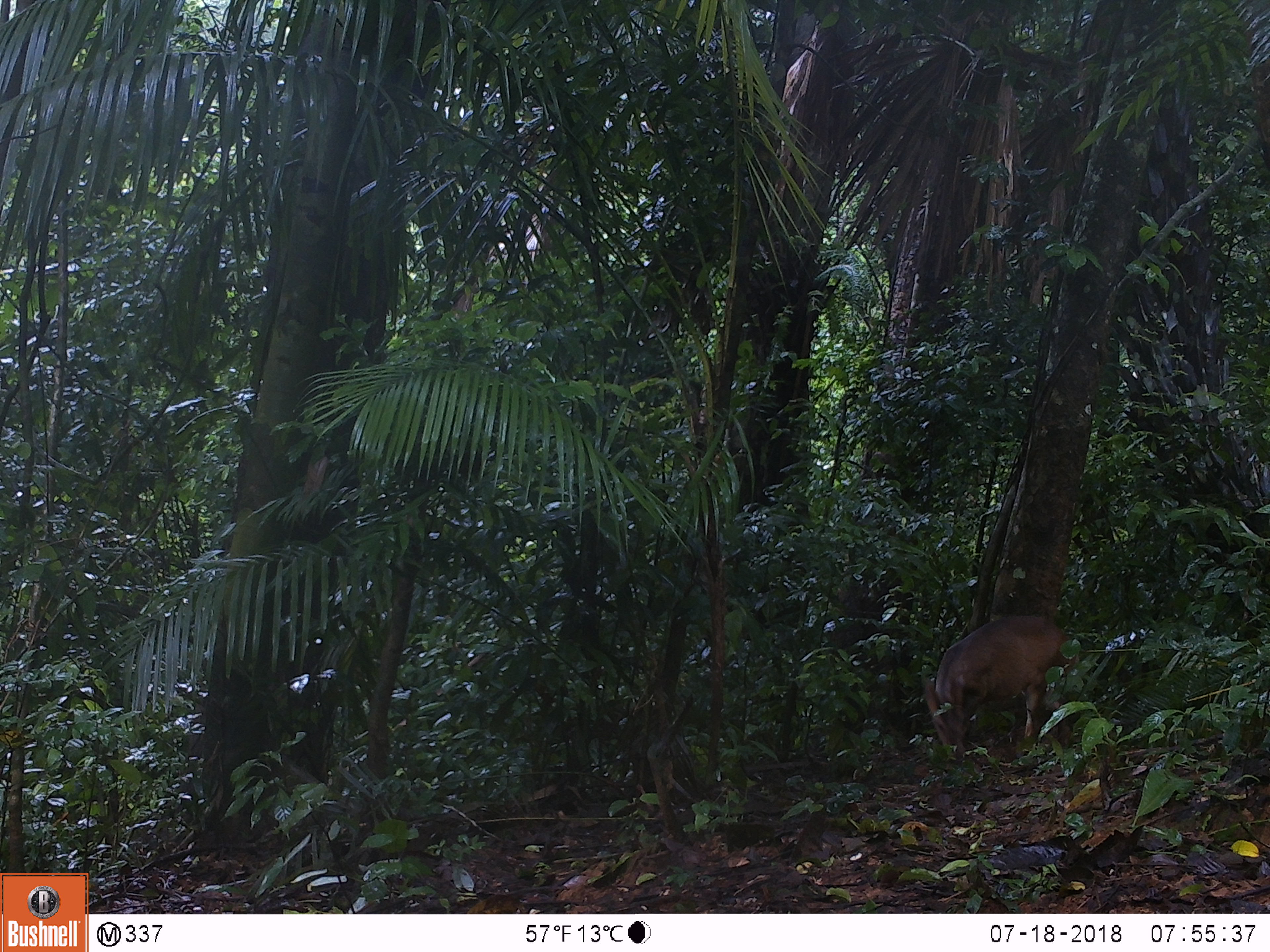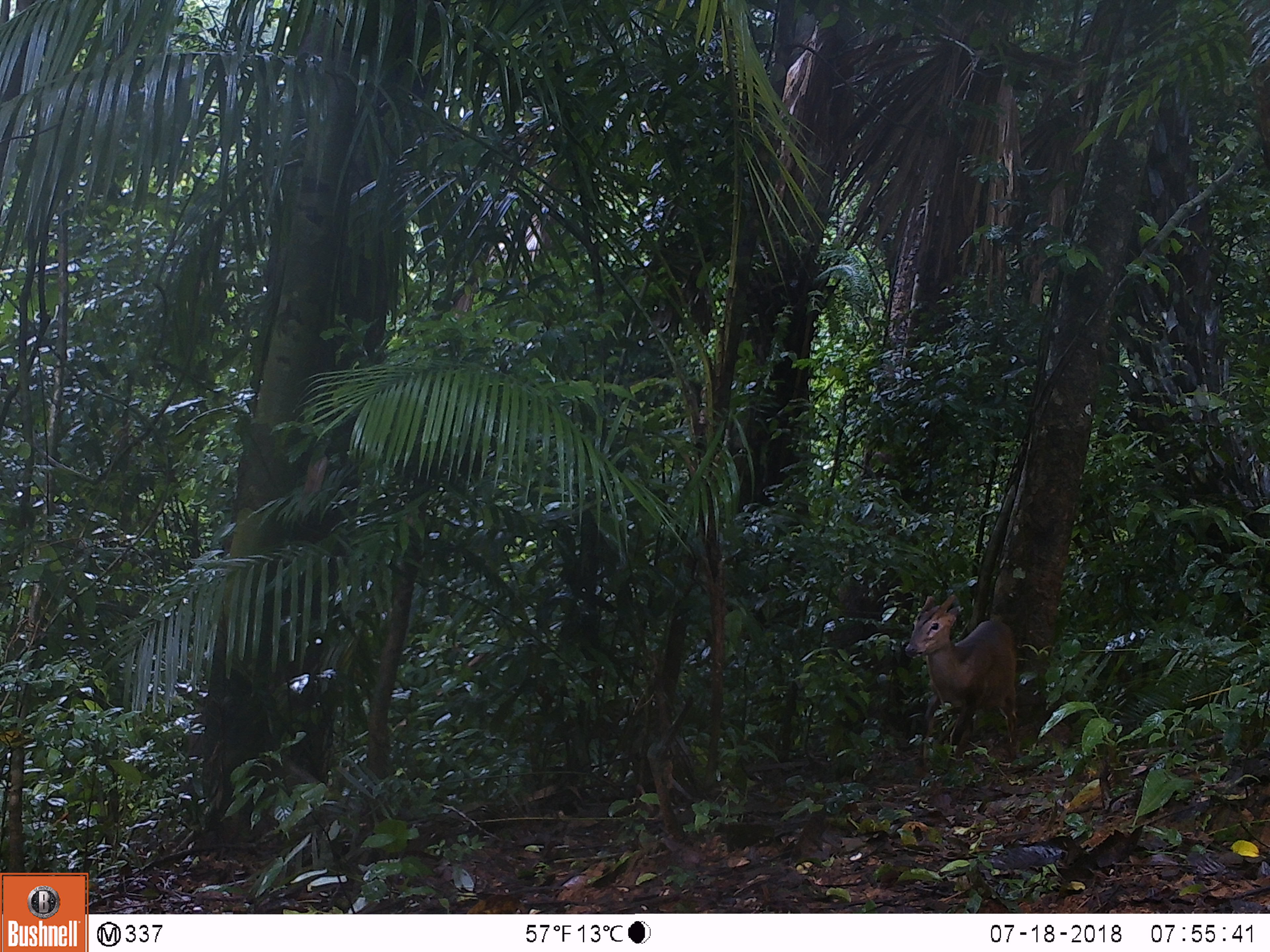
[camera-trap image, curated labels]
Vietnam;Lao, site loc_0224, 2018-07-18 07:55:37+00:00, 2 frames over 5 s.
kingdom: Animalia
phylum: Chordata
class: Mammalia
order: Artiodactyla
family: Cervidae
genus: Muntiacus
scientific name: Muntiacus vuquangensis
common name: large-antlered muntjac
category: large antlered muntjac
Large antlered muntjac (large-antlered muntjac) (Muntiacus vuquangensis). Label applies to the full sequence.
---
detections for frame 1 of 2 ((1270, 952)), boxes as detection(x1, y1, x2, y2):
large antlered muntjac: detection(918, 611, 1080, 765)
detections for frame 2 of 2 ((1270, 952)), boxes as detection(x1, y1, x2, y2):
large antlered muntjac: detection(904, 593, 1018, 770)